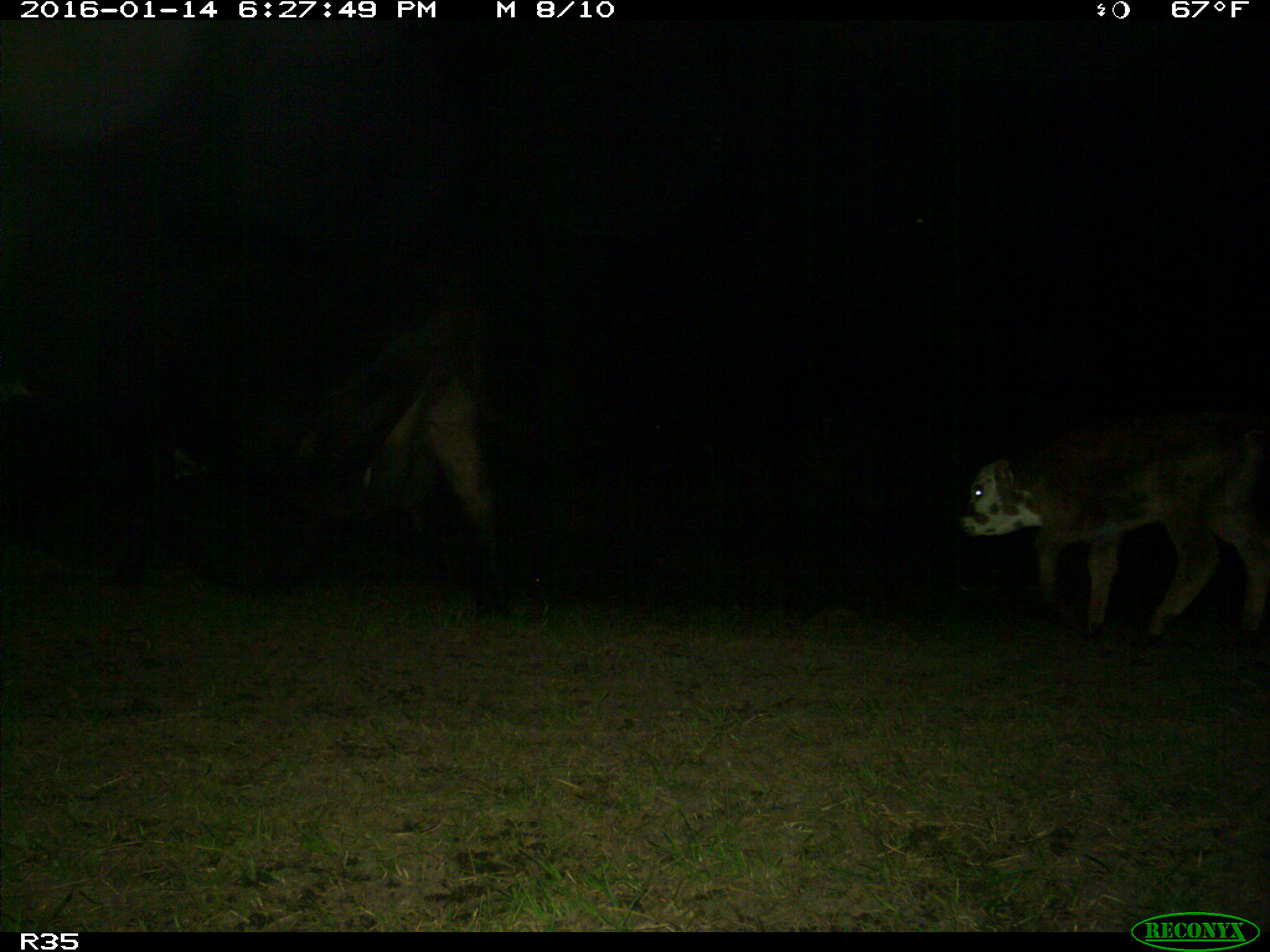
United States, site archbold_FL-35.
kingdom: Animalia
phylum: Chordata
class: Mammalia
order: Artiodactyla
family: Bovidae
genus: Bos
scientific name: Bos taurus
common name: domestic cow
Bos taurus (domestic cow).